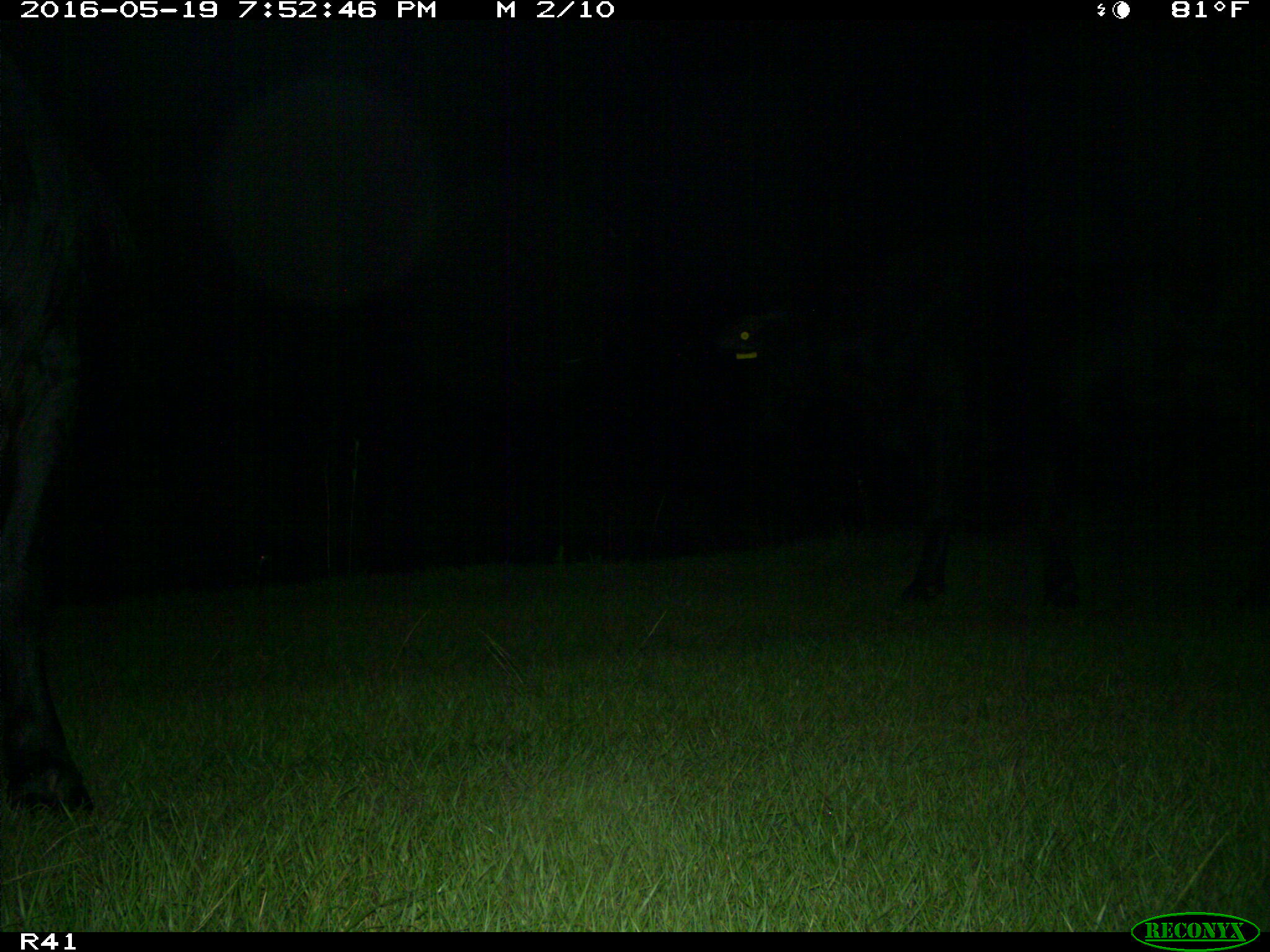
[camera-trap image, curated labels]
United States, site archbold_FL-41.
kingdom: Animalia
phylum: Chordata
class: Mammalia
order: Artiodactyla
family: Bovidae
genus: Bos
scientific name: Bos taurus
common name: domestic cow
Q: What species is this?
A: Bos taurus (domestic cow).